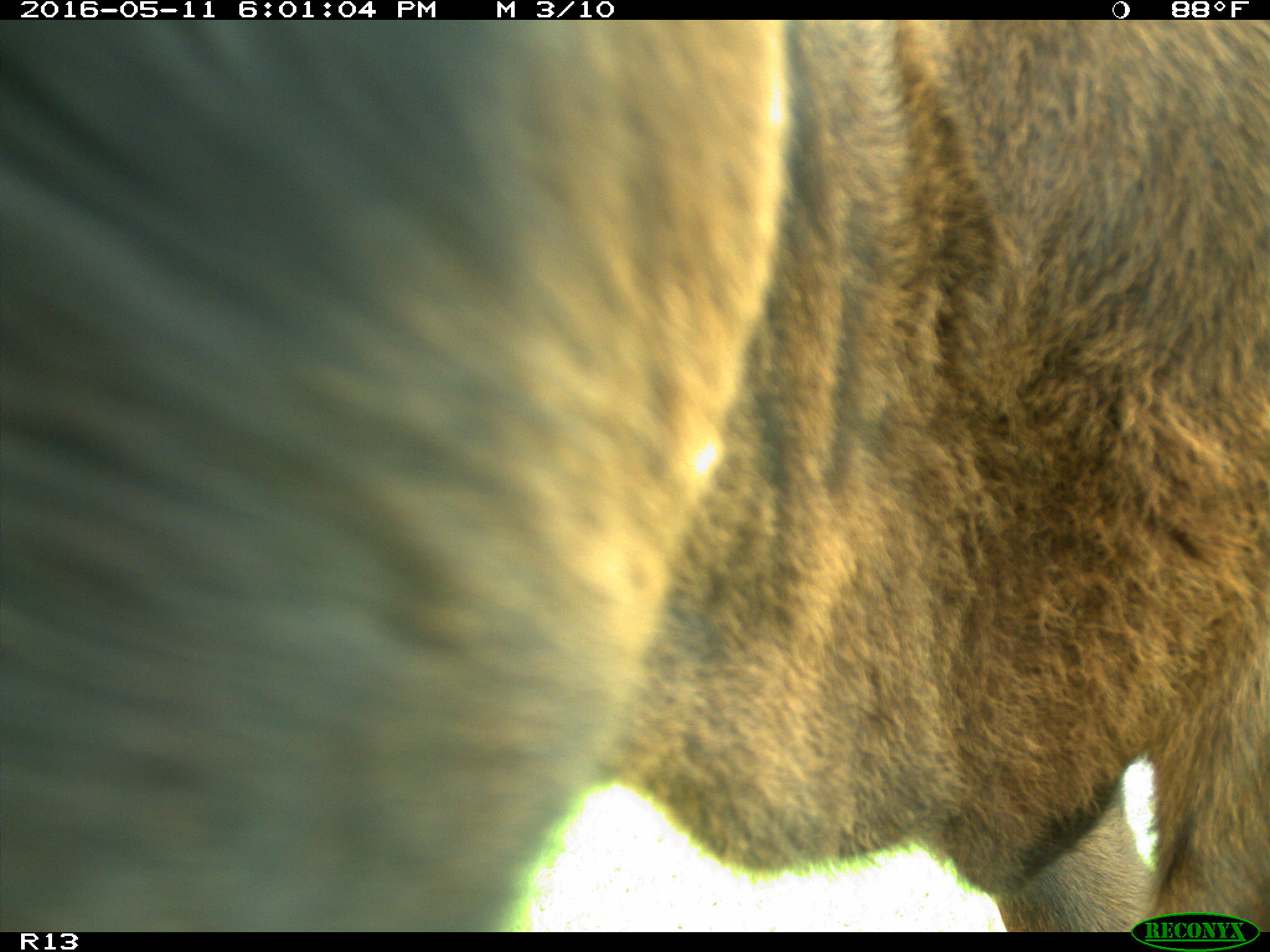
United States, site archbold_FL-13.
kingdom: Animalia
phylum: Chordata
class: Mammalia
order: Artiodactyla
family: Bovidae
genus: Bos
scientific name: Bos taurus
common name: domestic cow